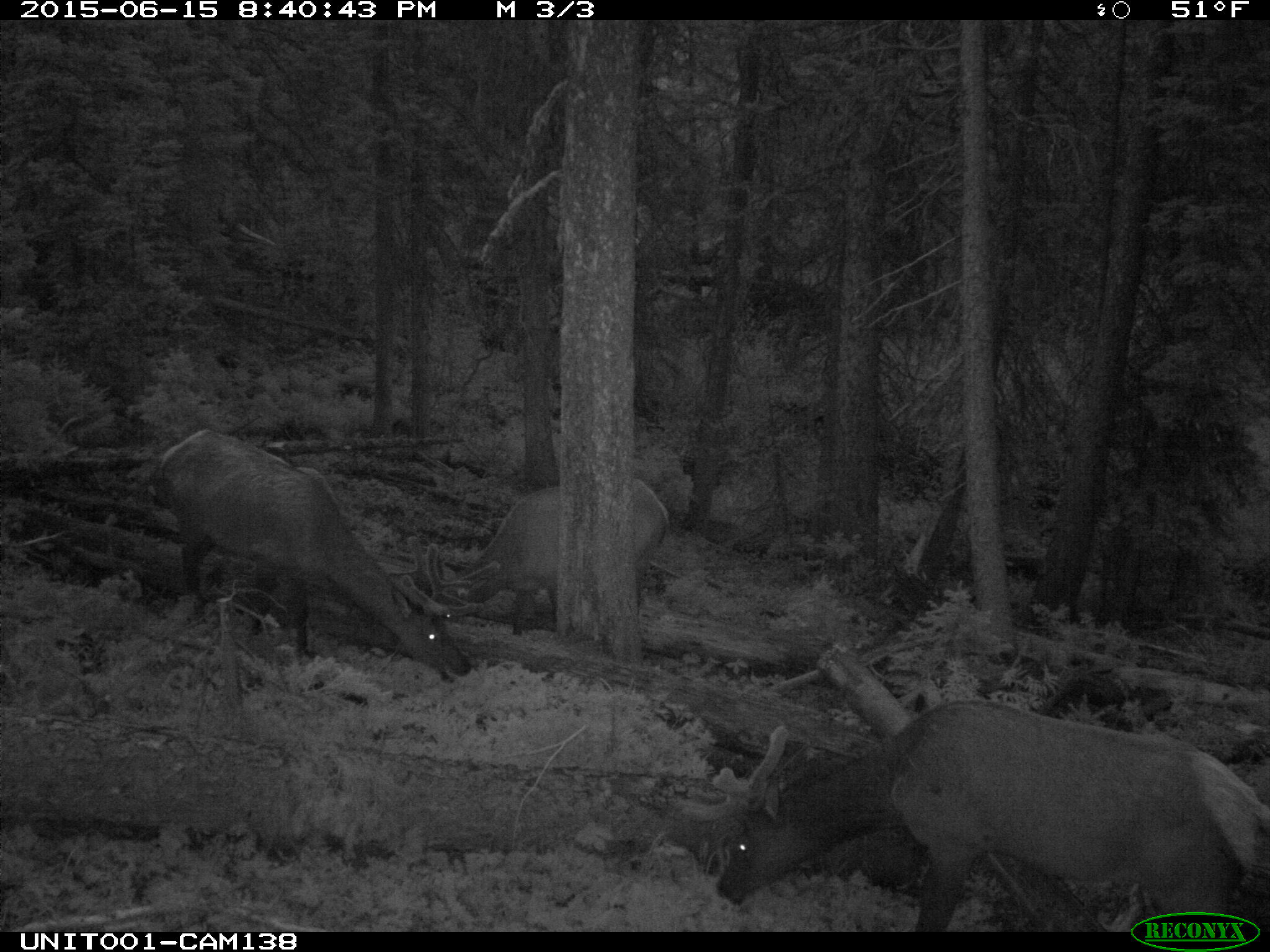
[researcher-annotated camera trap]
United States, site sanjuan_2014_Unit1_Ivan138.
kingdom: Animalia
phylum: Chordata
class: Mammalia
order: Artiodactyla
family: Cervidae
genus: Cervus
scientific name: Cervus elaphus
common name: red deer